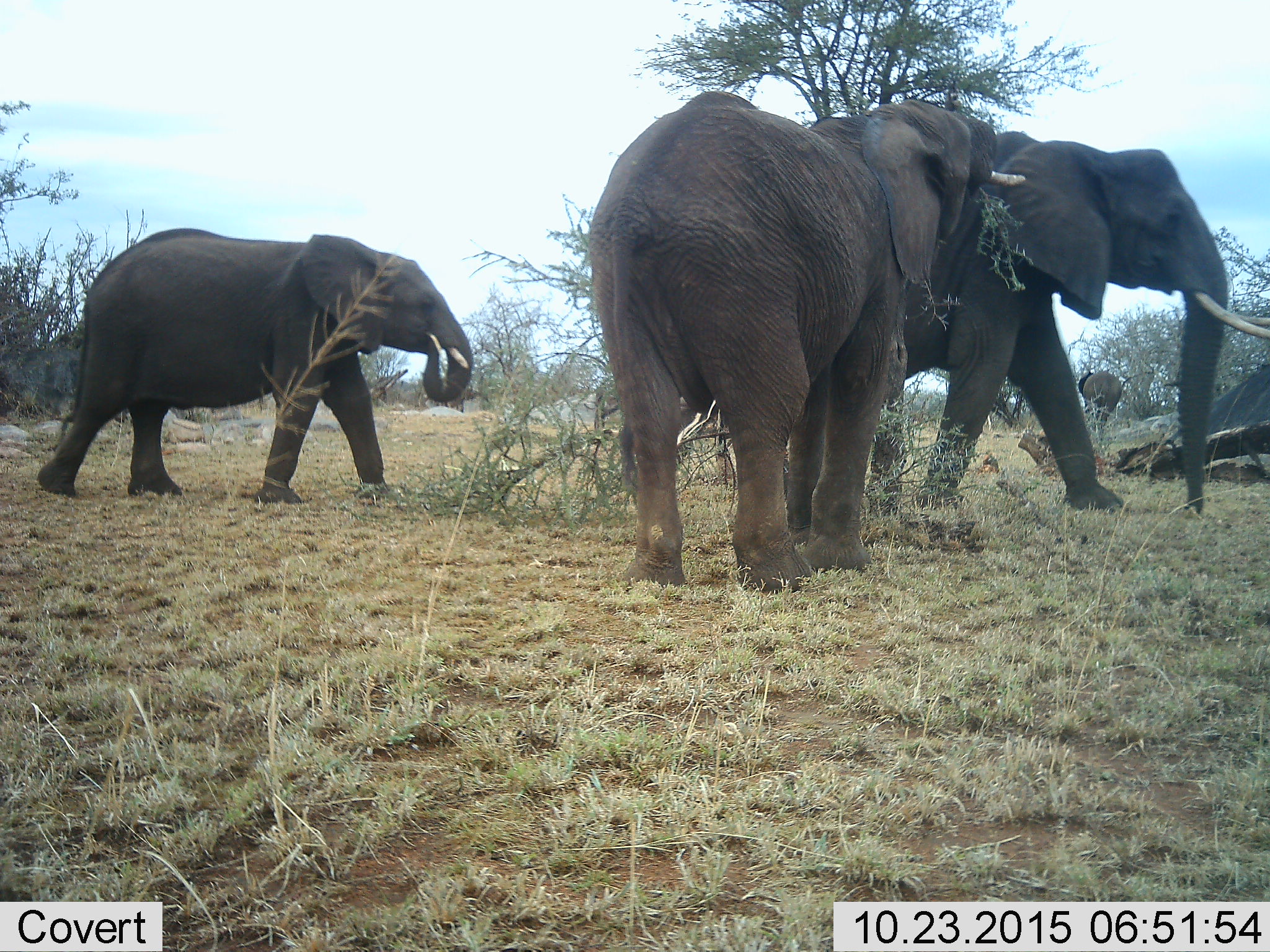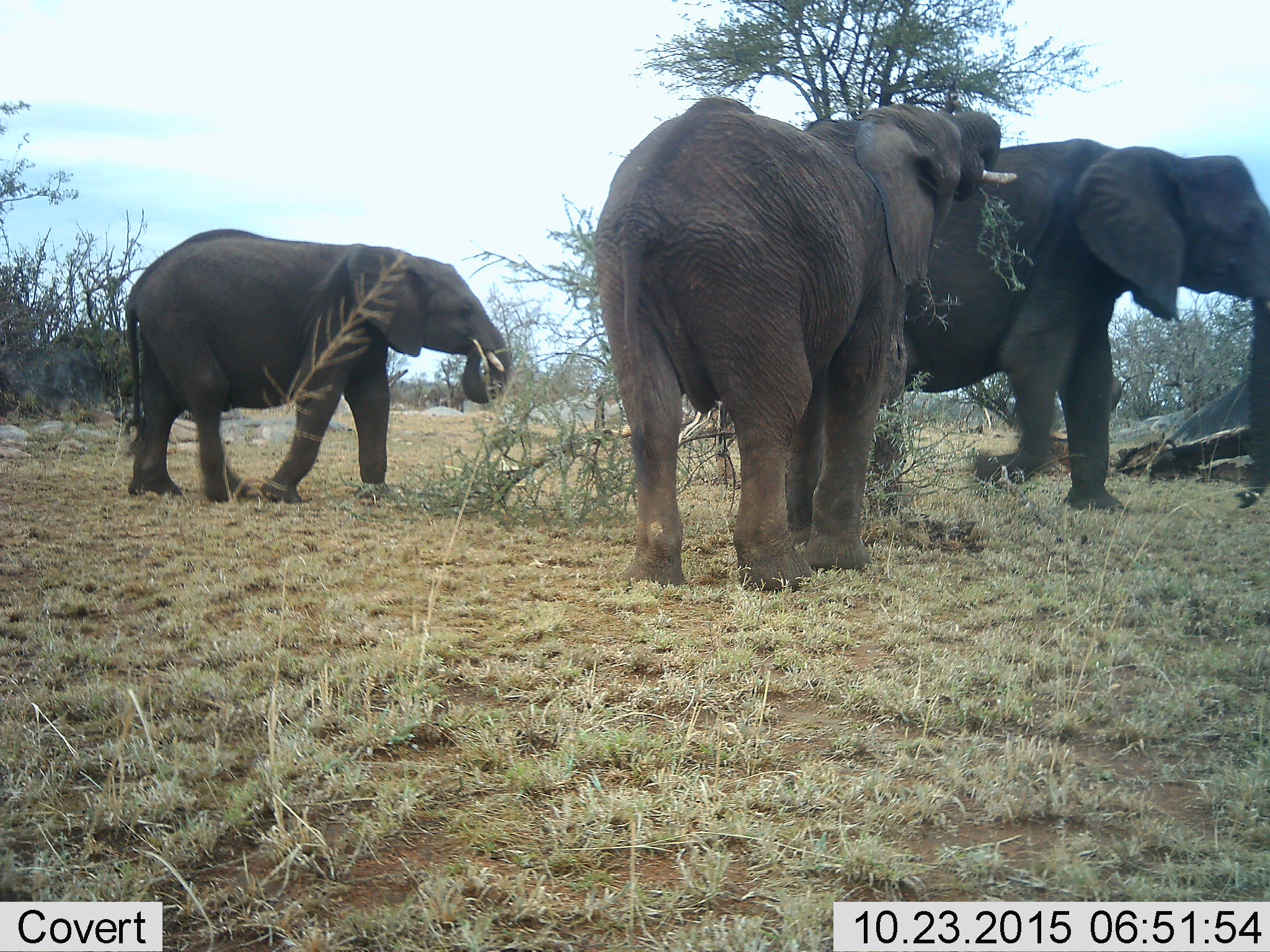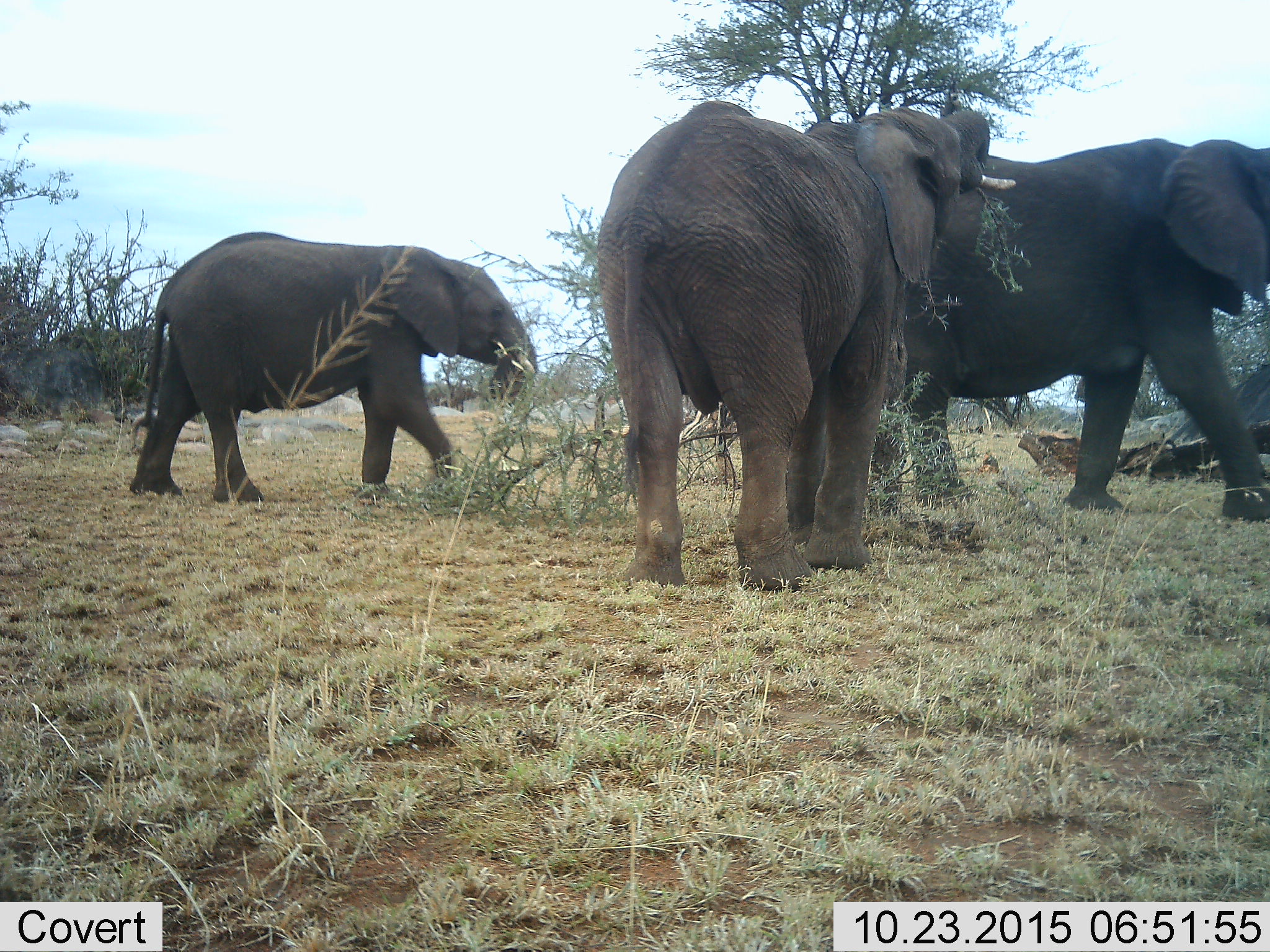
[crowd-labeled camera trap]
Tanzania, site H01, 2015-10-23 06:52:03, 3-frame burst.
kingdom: Animalia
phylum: Chordata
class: Mammalia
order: Proboscidea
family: Elephantidae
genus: Loxodonta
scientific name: Loxodonta africana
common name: african bush elephant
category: elephant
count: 4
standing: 20%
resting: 0%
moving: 90%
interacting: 0%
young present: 50%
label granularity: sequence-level